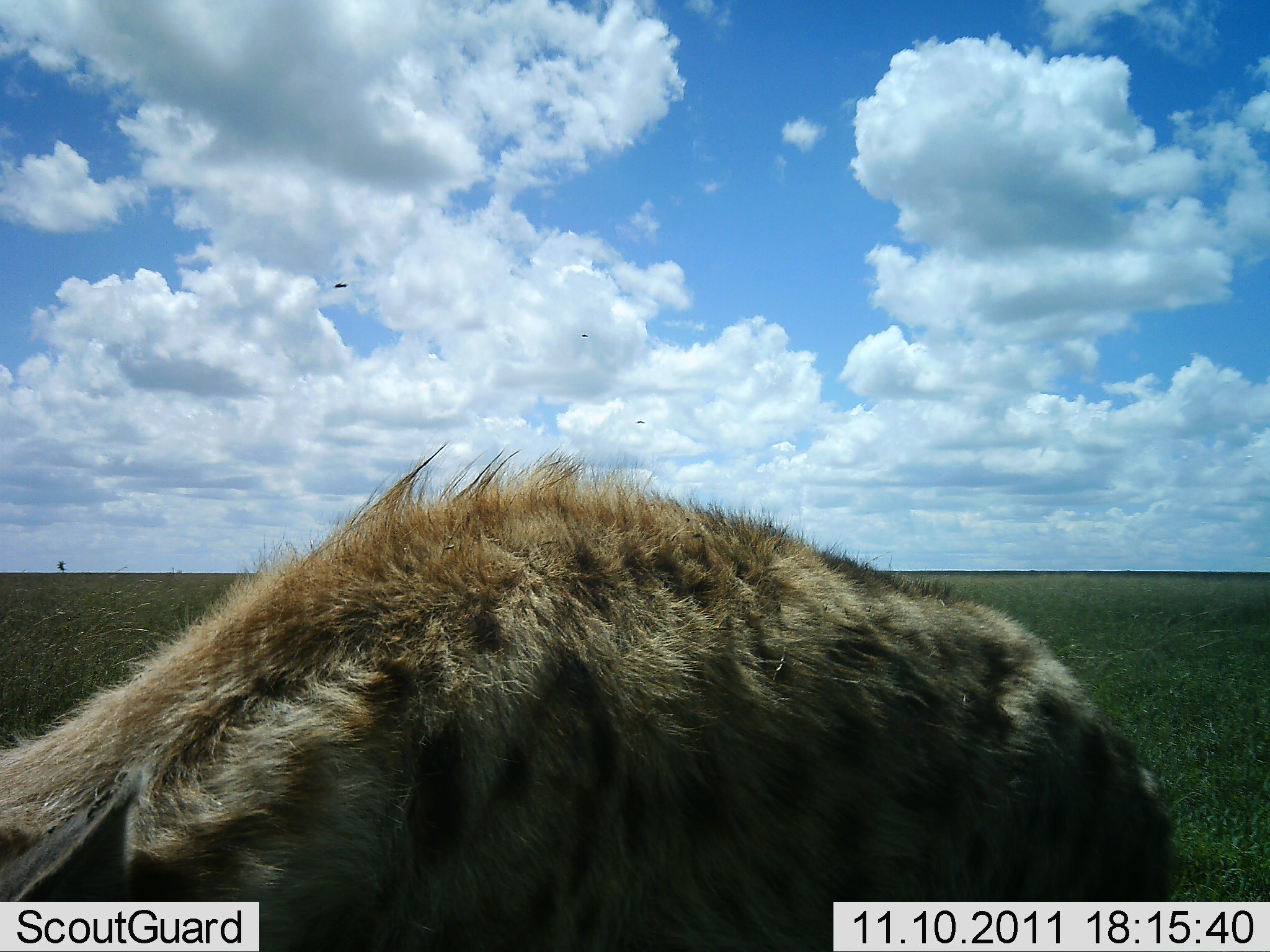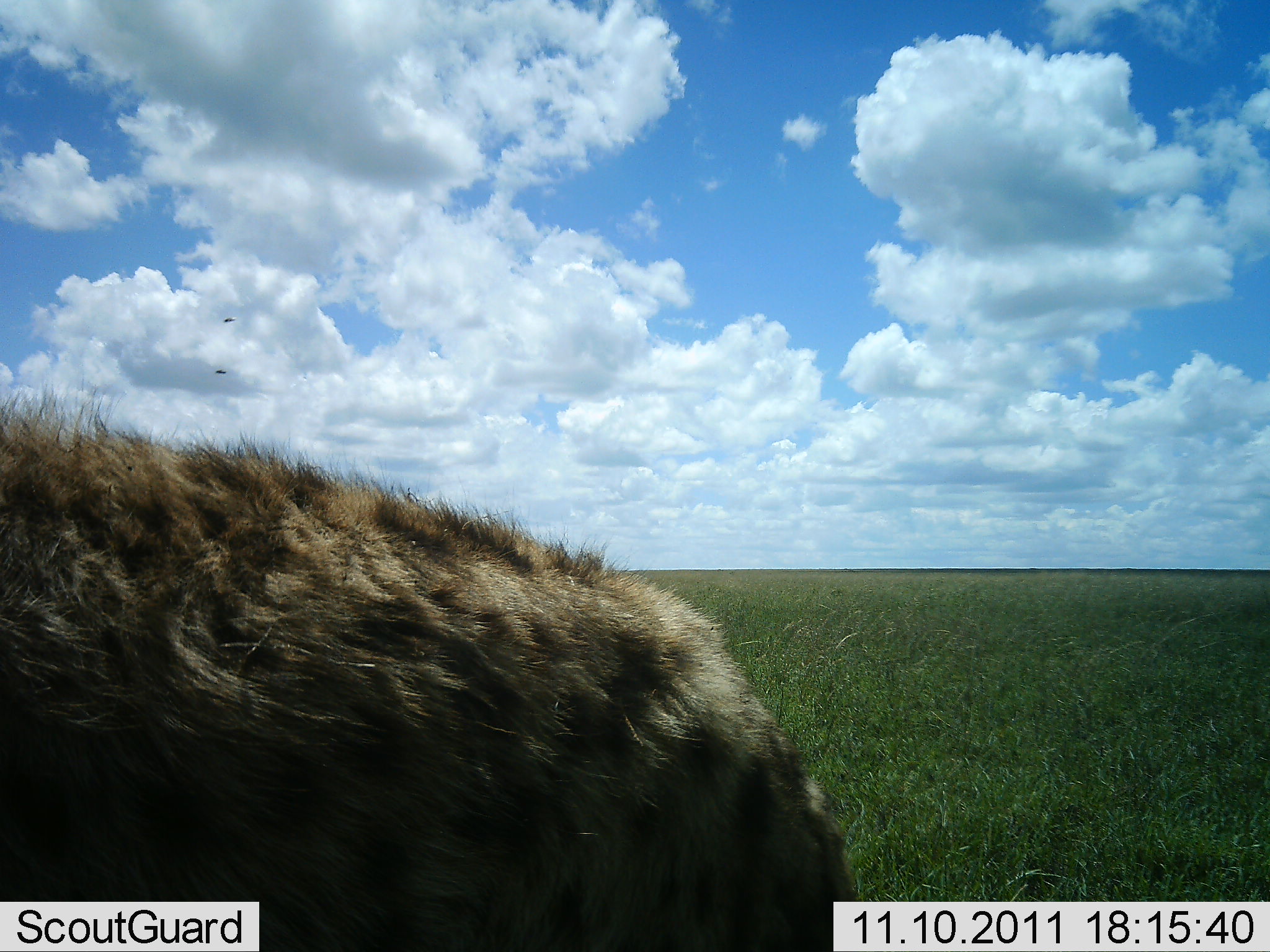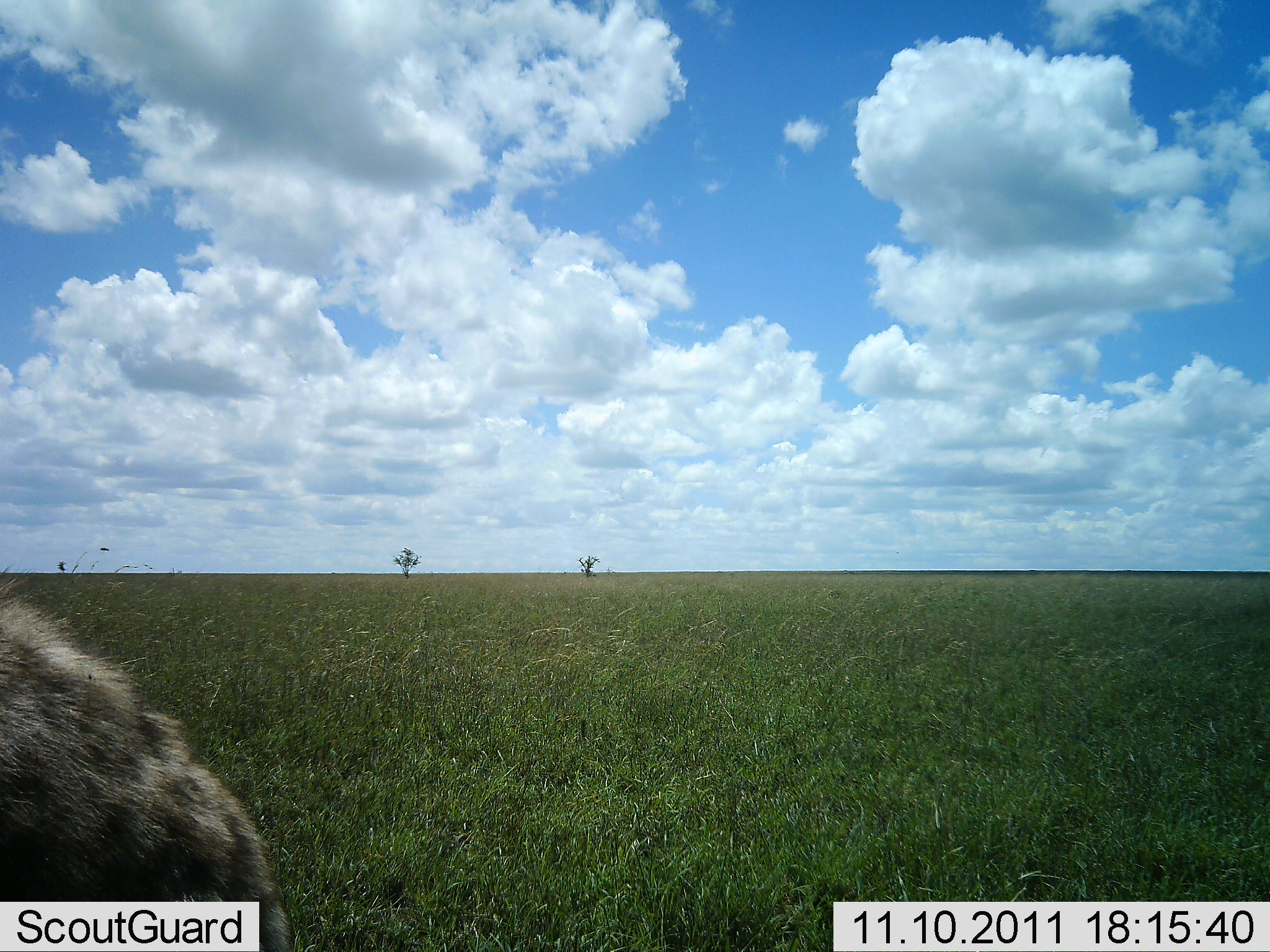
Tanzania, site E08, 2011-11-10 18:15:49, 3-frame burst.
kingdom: Animalia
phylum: Chordata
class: Mammalia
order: Carnivora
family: Hyaenidae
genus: Crocuta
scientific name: Crocuta crocuta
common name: spotted hyena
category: hyenaspotted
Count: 1.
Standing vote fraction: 0%.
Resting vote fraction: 0%.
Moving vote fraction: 92%.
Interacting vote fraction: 8%.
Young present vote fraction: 0%.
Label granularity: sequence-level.